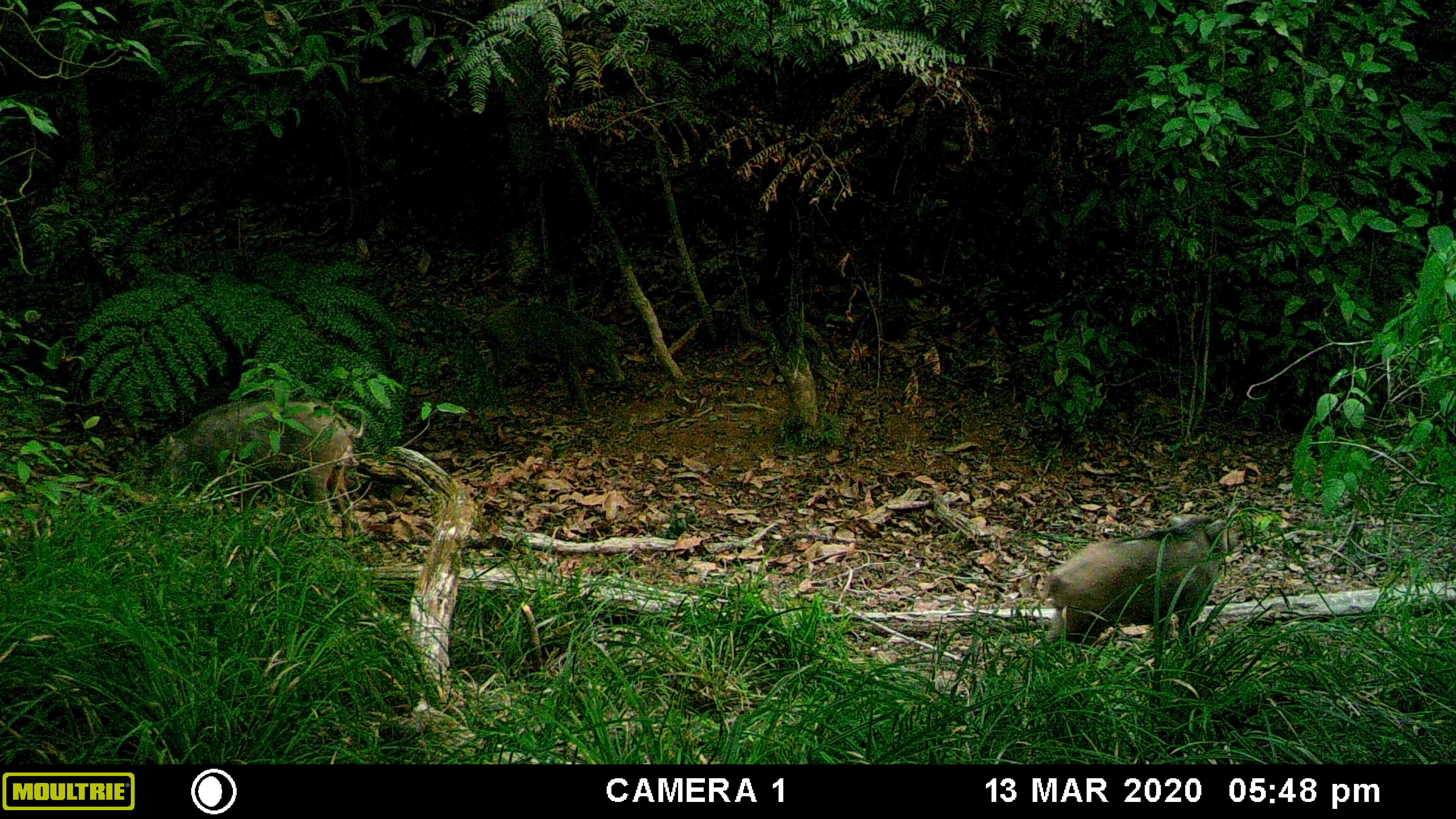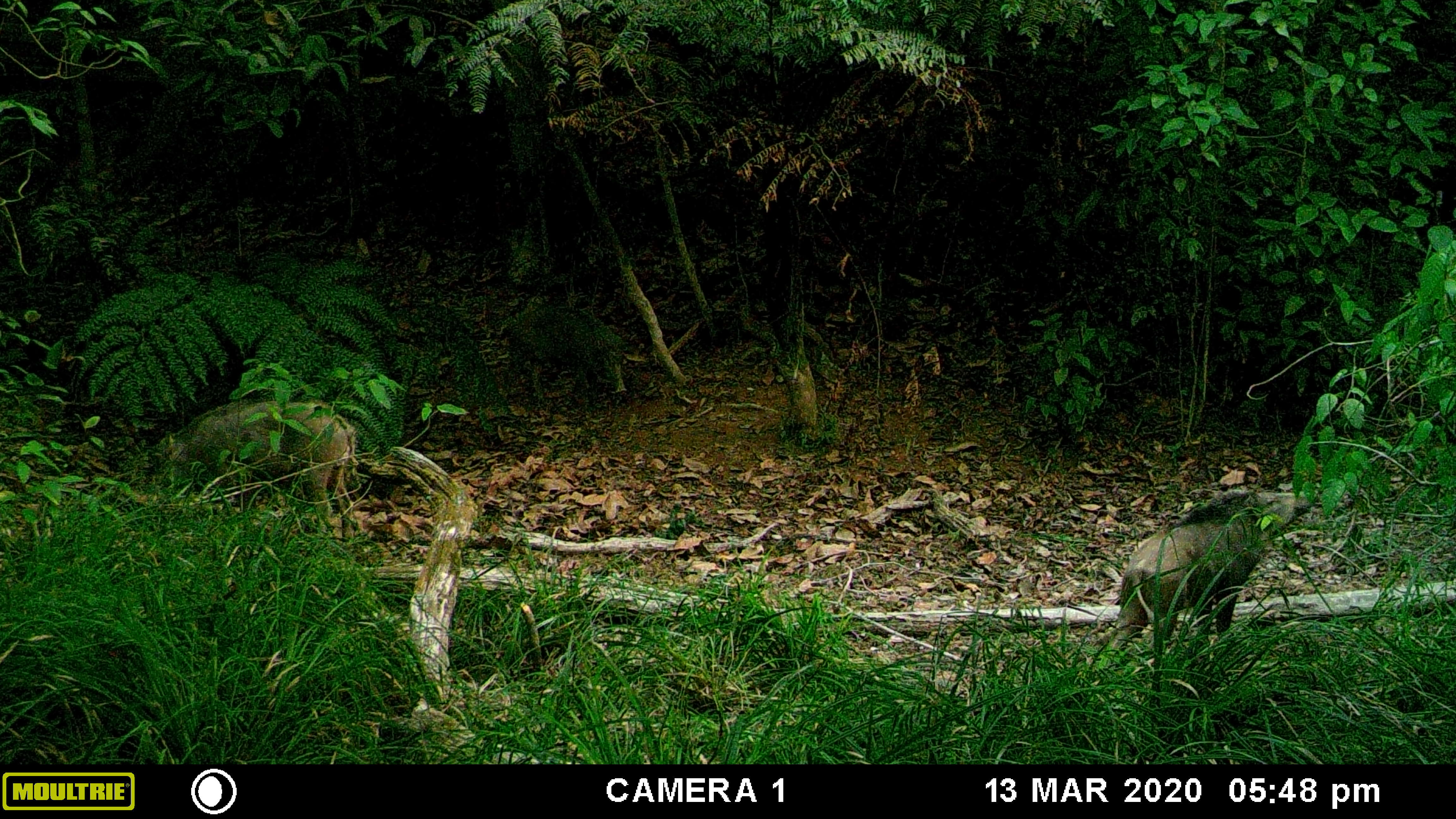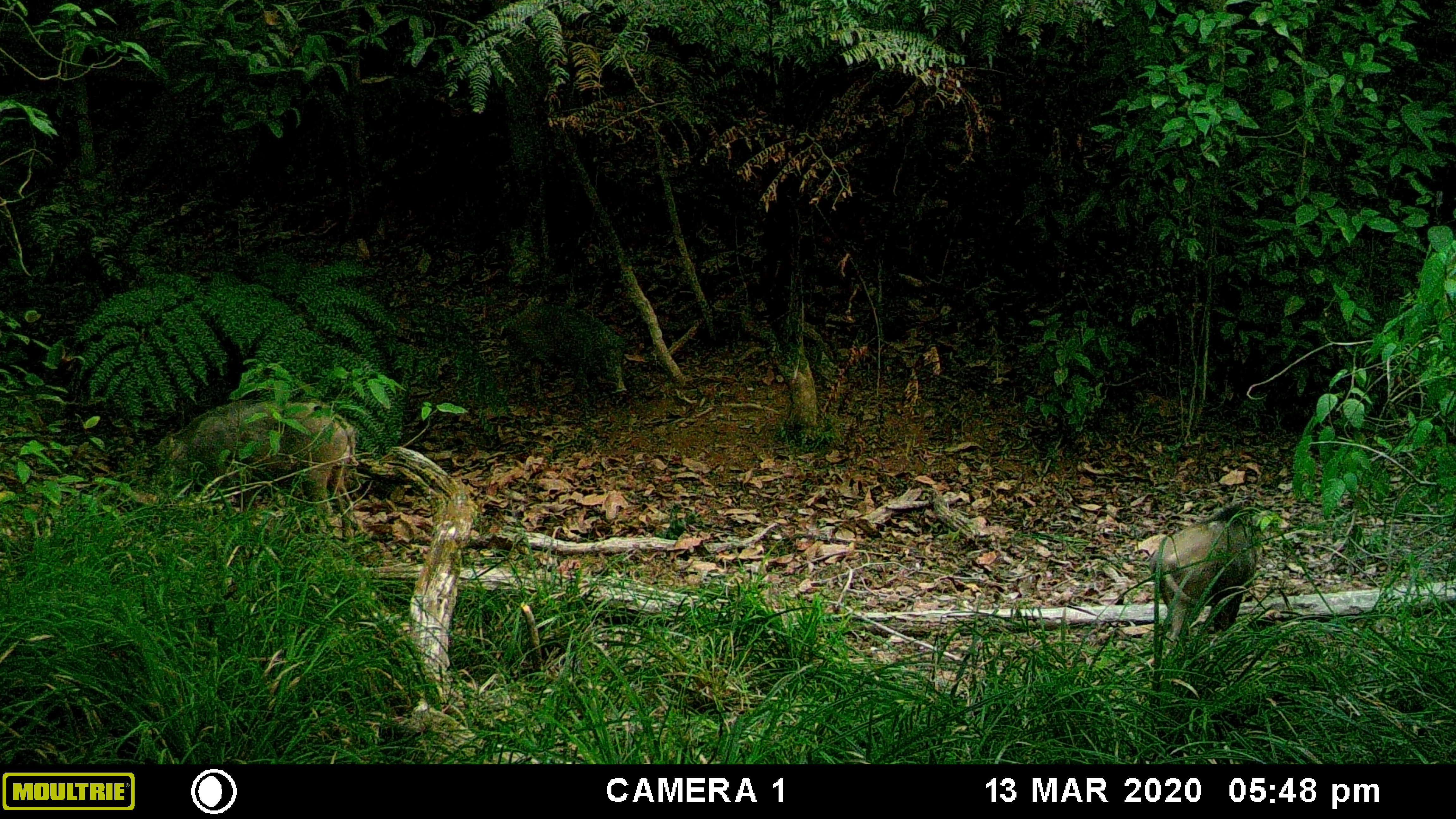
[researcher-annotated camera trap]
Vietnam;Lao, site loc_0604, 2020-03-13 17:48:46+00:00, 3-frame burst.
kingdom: Animalia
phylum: Chordata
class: Mammalia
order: Artiodactyla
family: Suidae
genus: Sus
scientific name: Sus scrofa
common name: eurasian wild pig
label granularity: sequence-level